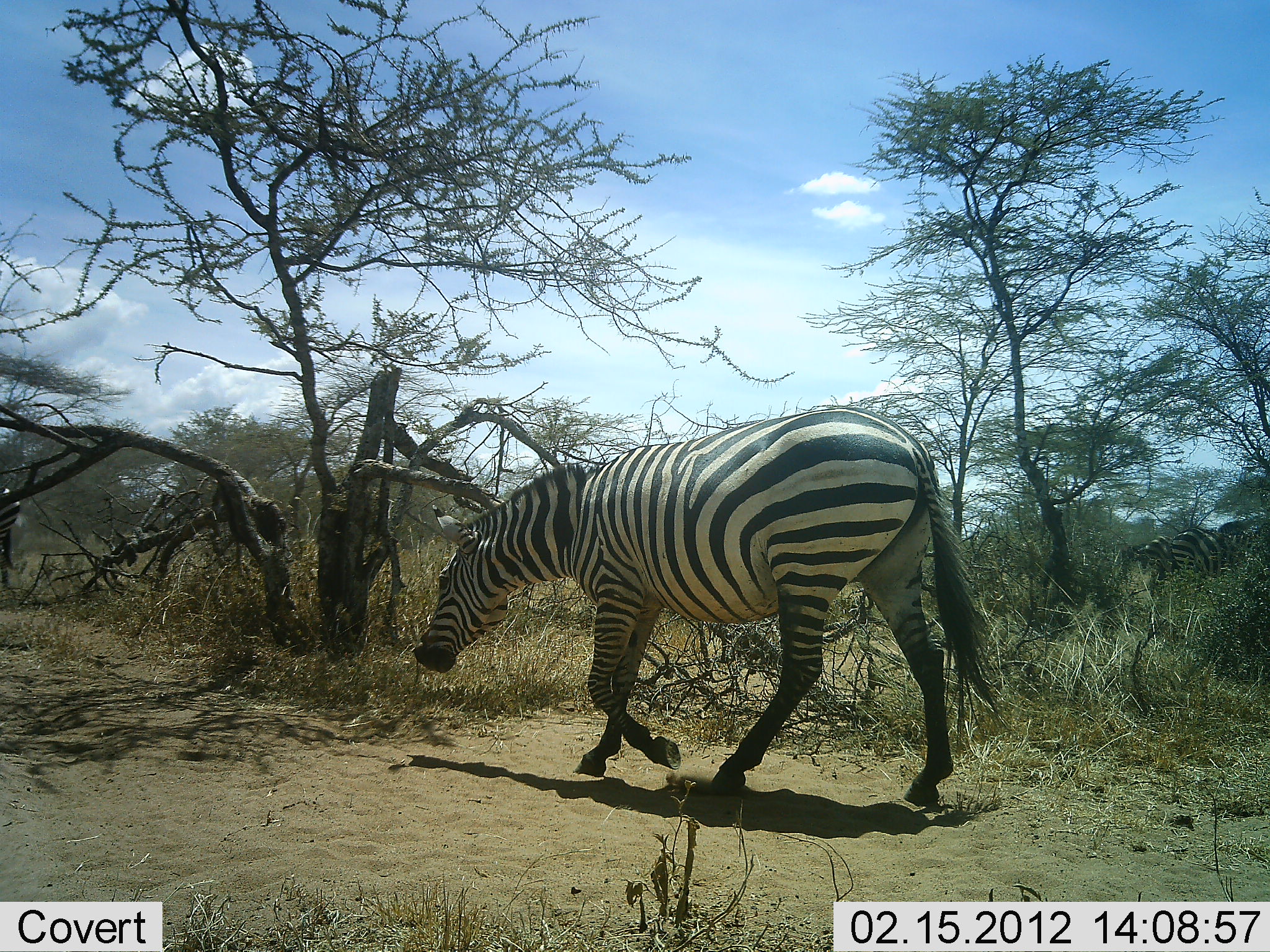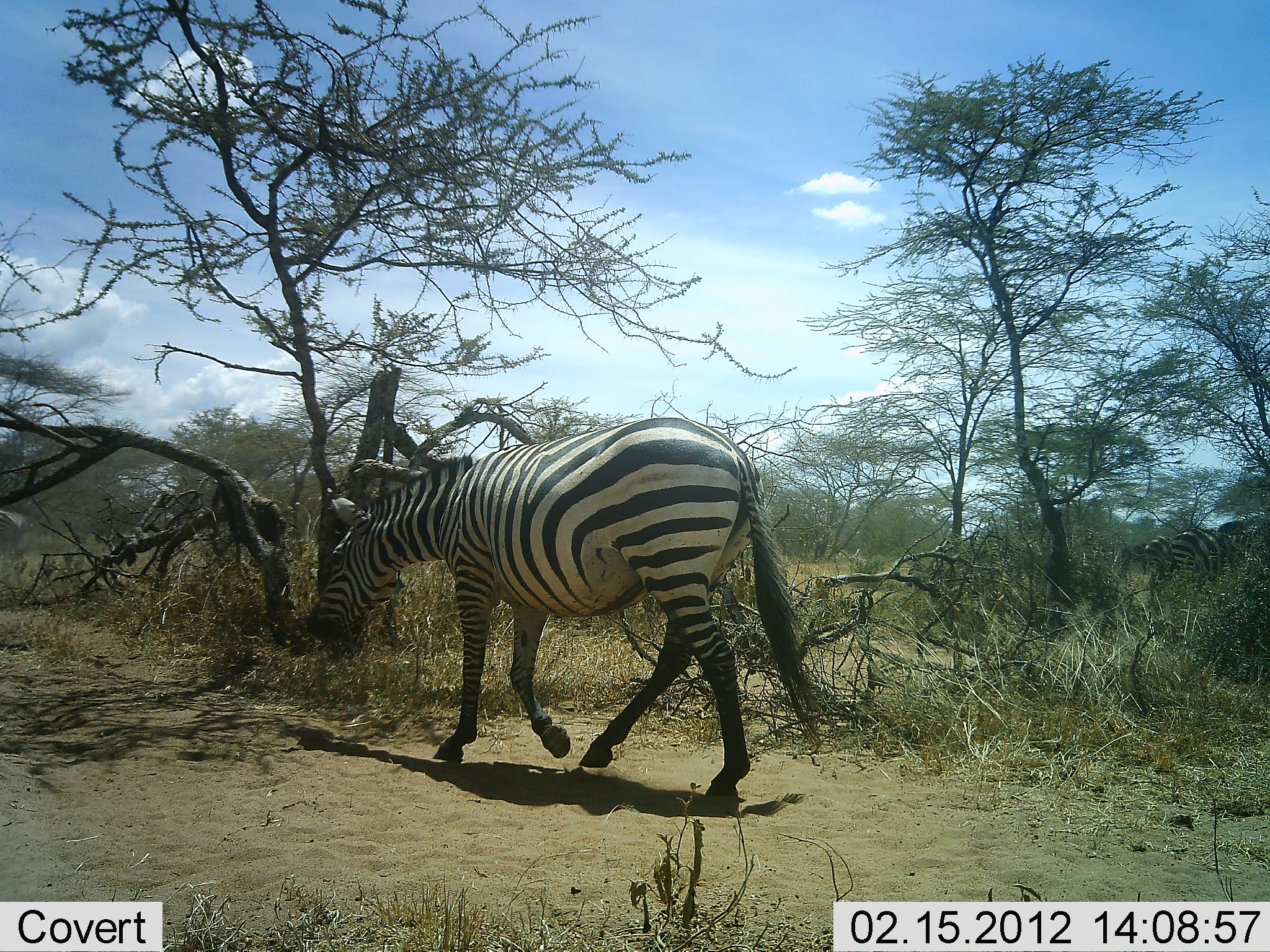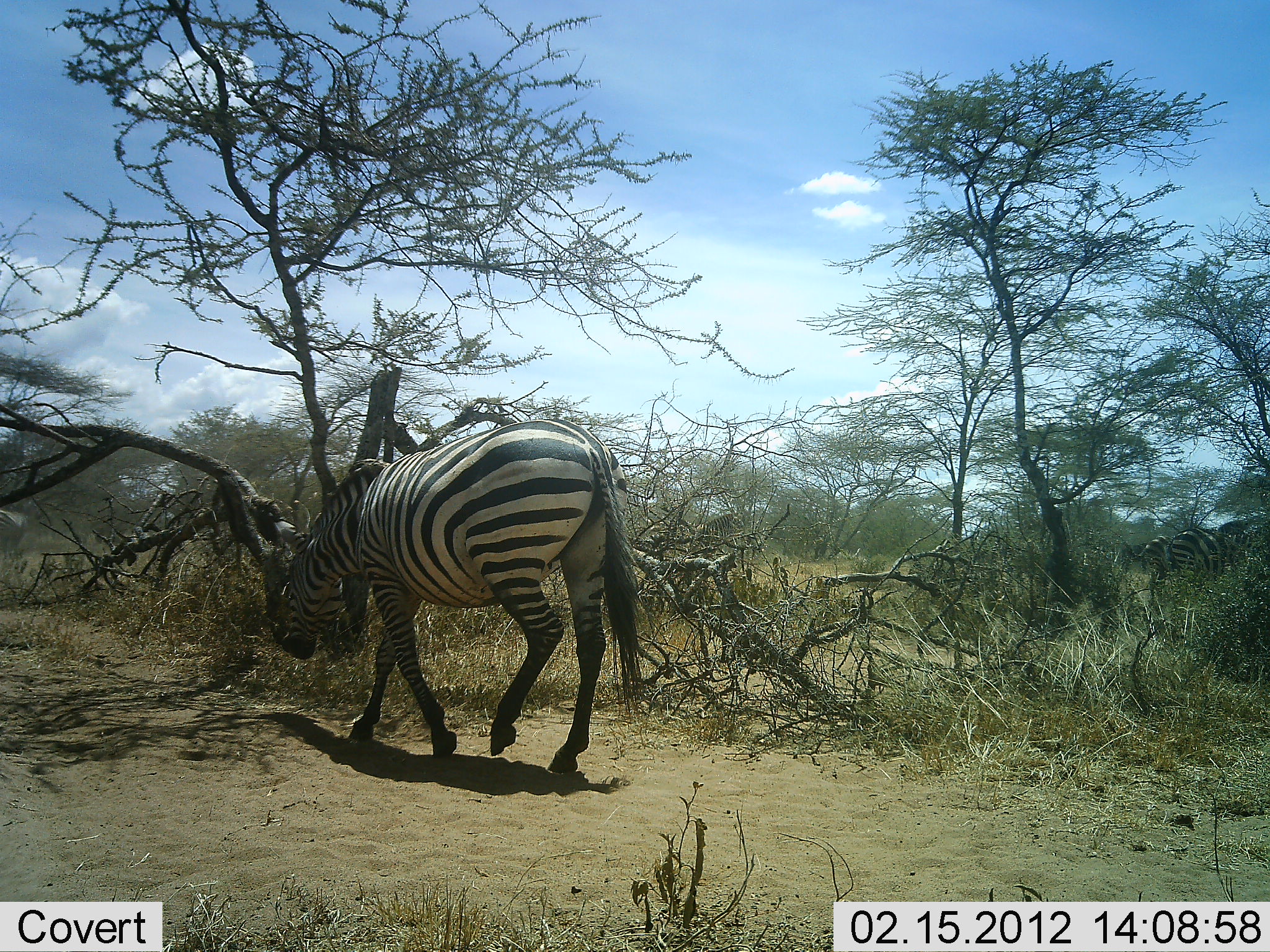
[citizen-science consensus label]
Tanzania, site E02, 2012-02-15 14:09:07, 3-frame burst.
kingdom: Animalia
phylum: Chordata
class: Mammalia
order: Perissodactyla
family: Equidae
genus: Equus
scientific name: Equus quagga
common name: plains zebra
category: zebra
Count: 3.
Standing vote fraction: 58%.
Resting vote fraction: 0%.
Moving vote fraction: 100%.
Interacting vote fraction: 0%.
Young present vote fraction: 0%.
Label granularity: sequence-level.